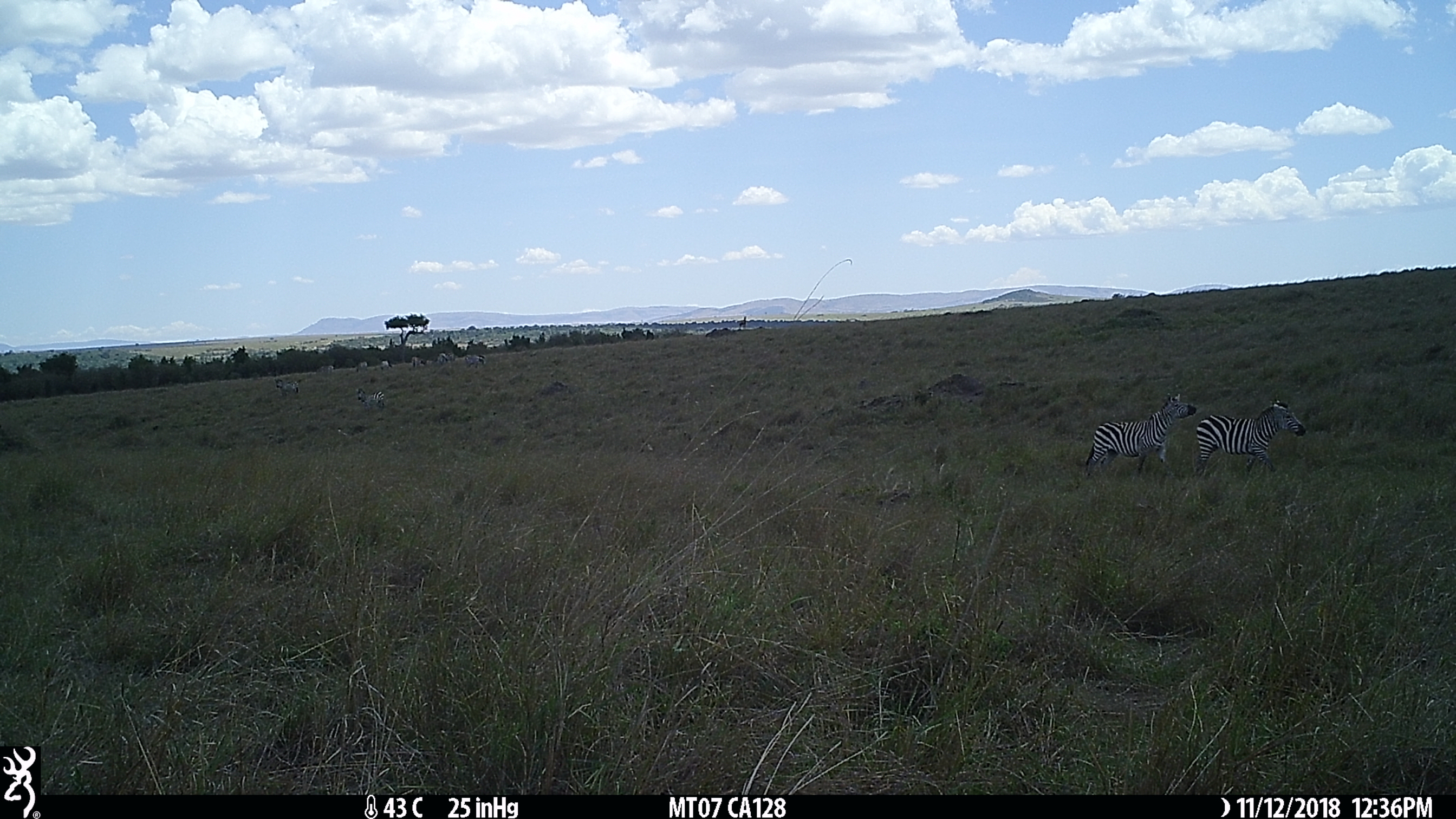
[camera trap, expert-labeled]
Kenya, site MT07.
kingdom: Animalia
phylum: Chordata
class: Mammalia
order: Perissodactyla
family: Equidae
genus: Equus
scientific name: Equus quagga burchellii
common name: burchell's zebra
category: zebra